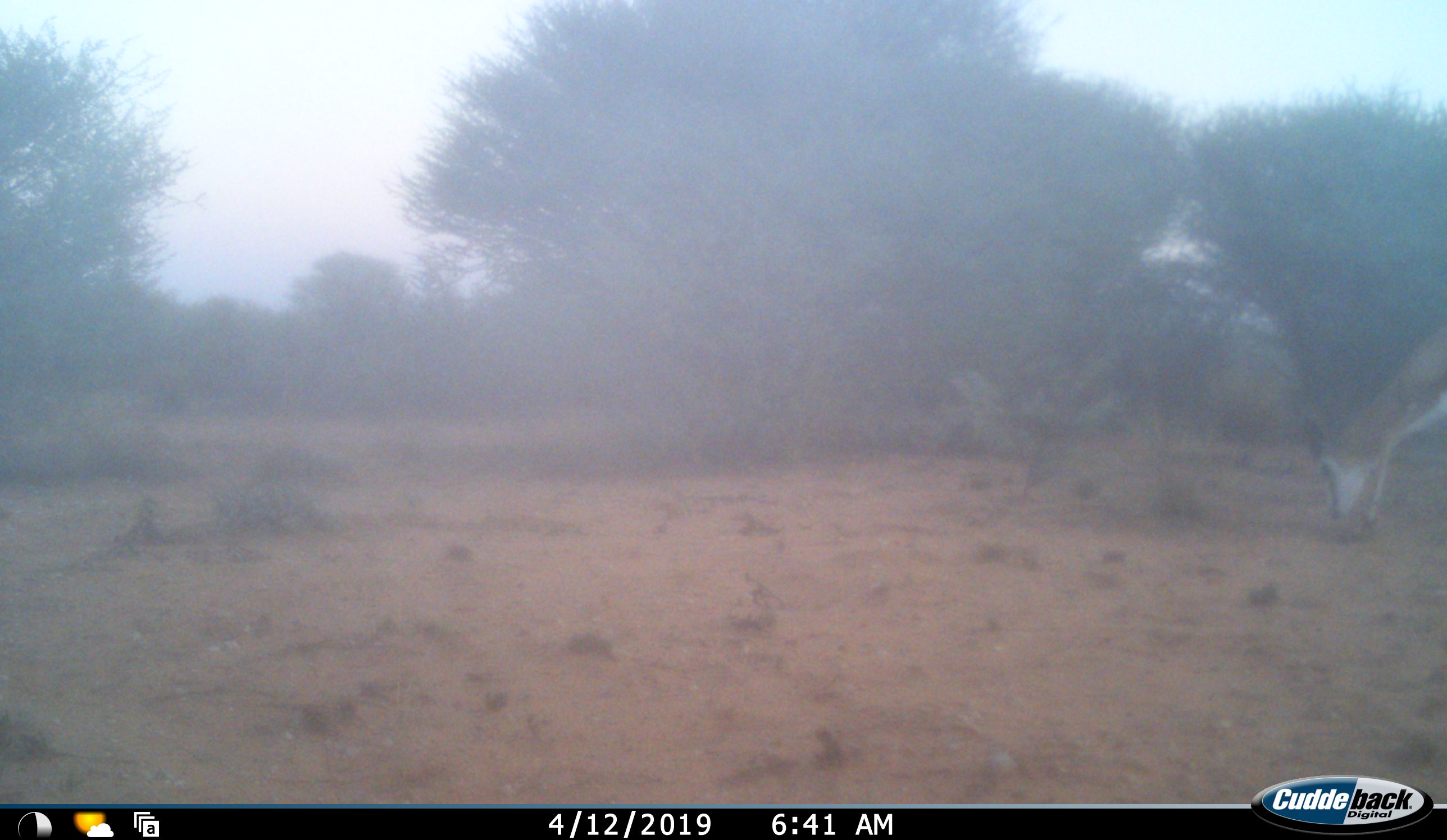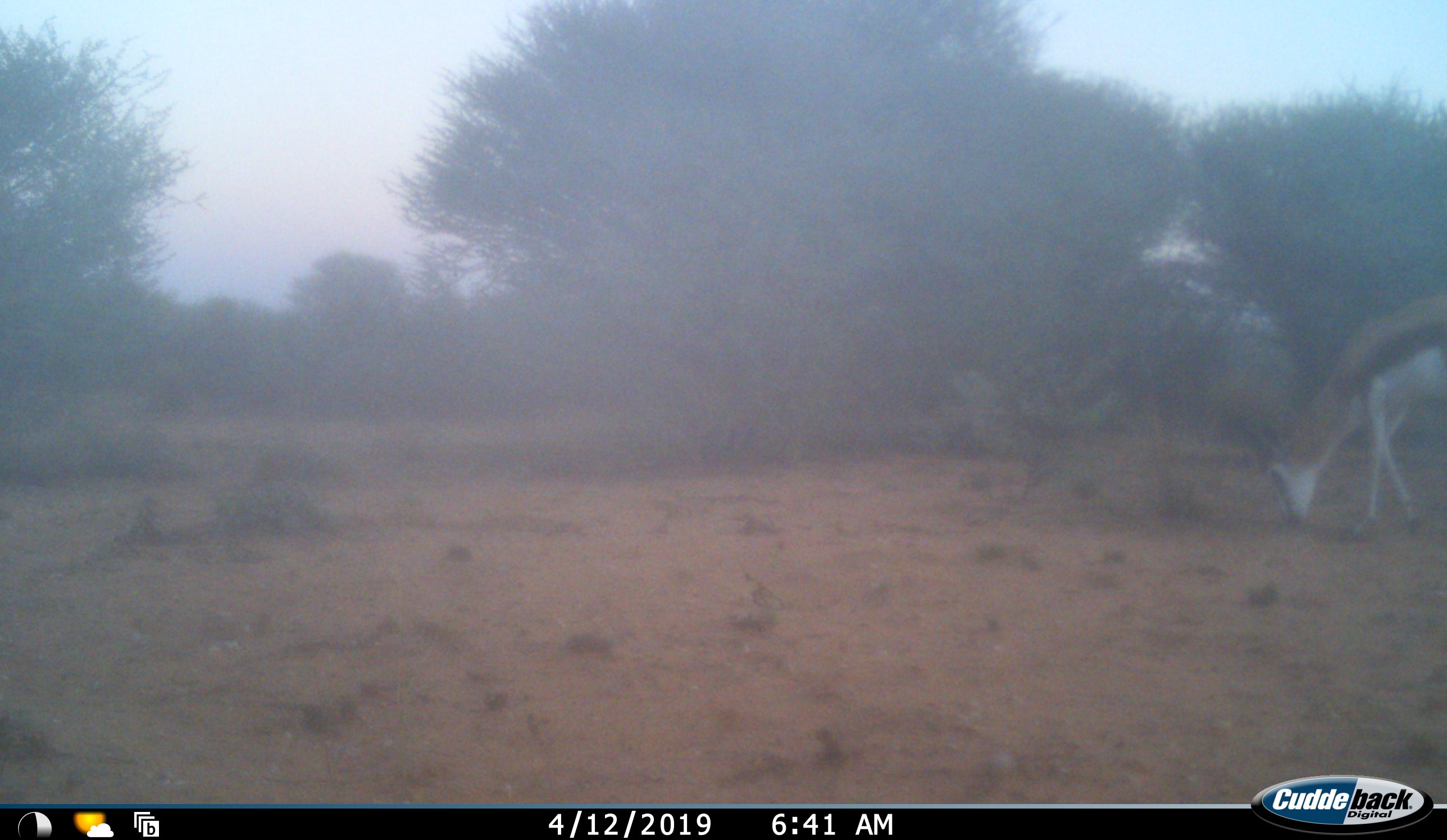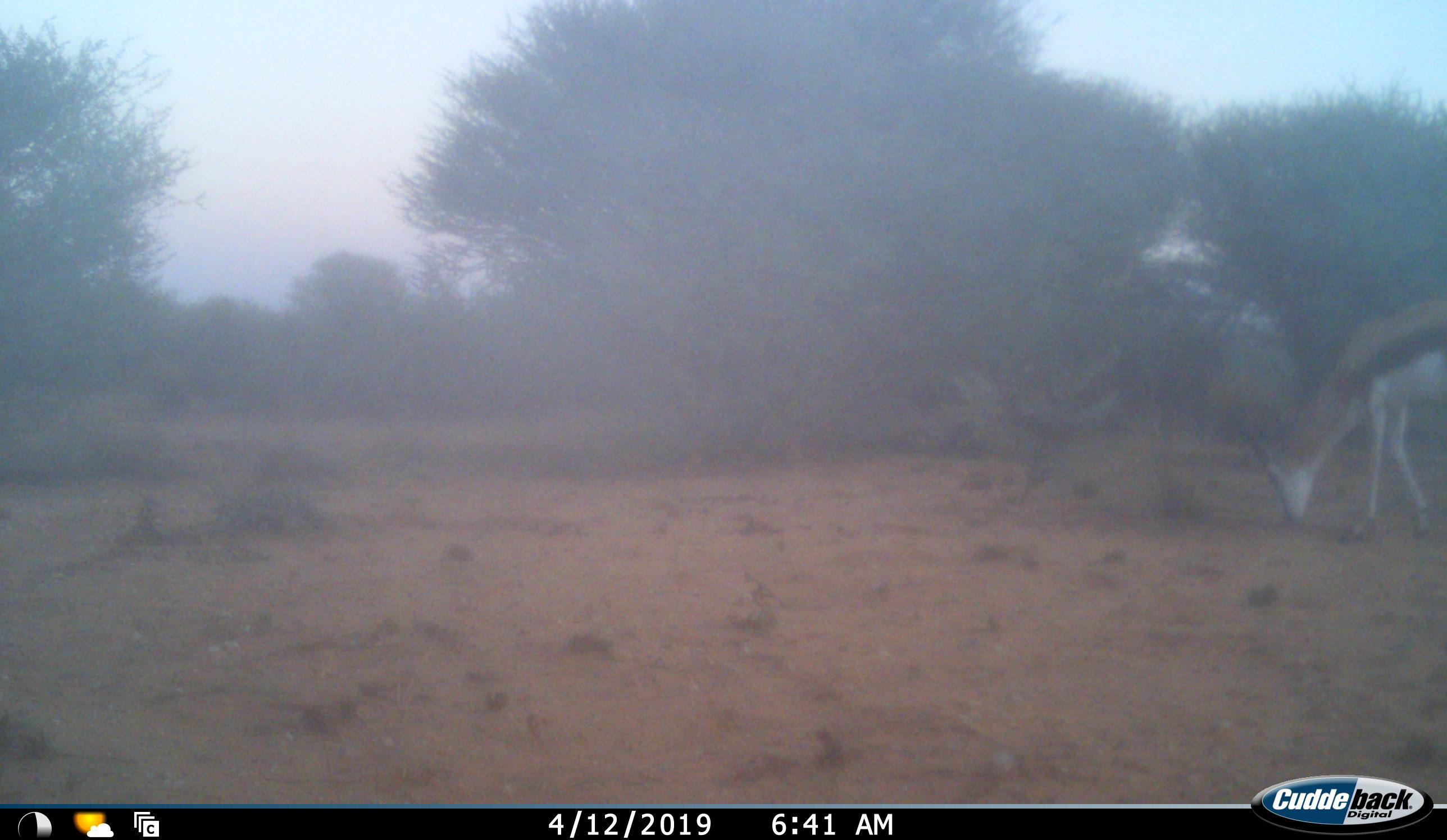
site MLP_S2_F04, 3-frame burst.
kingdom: Animalia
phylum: Chordata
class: Mammalia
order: Artiodactyla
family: Bovidae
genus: Antidorcas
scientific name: Antidorcas marsupialis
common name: springbok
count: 1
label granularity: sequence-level